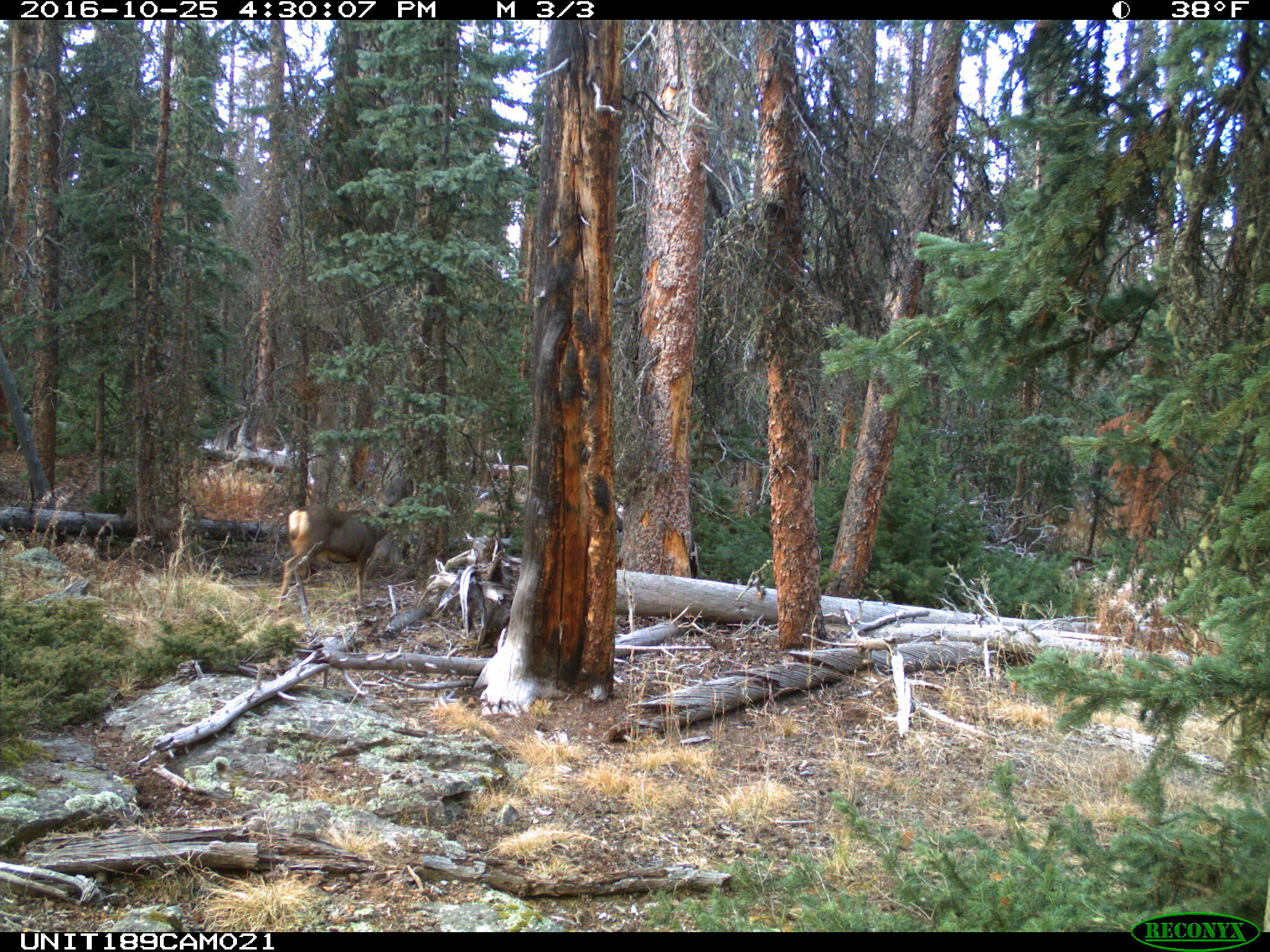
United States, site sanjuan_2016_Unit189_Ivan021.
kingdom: Animalia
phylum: Chordata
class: Mammalia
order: Artiodactyla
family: Cervidae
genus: Odocoileus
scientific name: Odocoileus hemionus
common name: mule deer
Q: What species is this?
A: Odocoileus hemionus (mule deer).